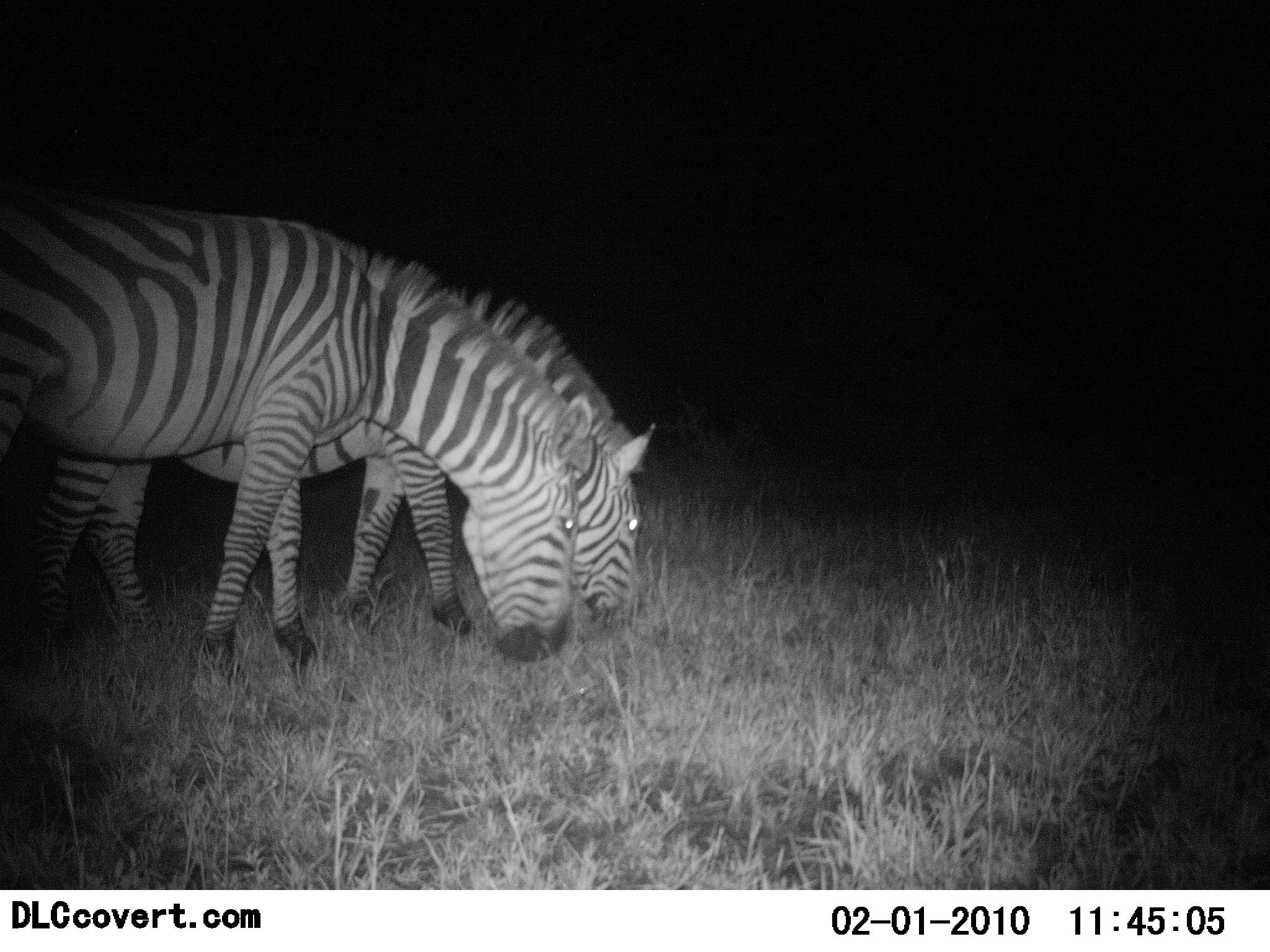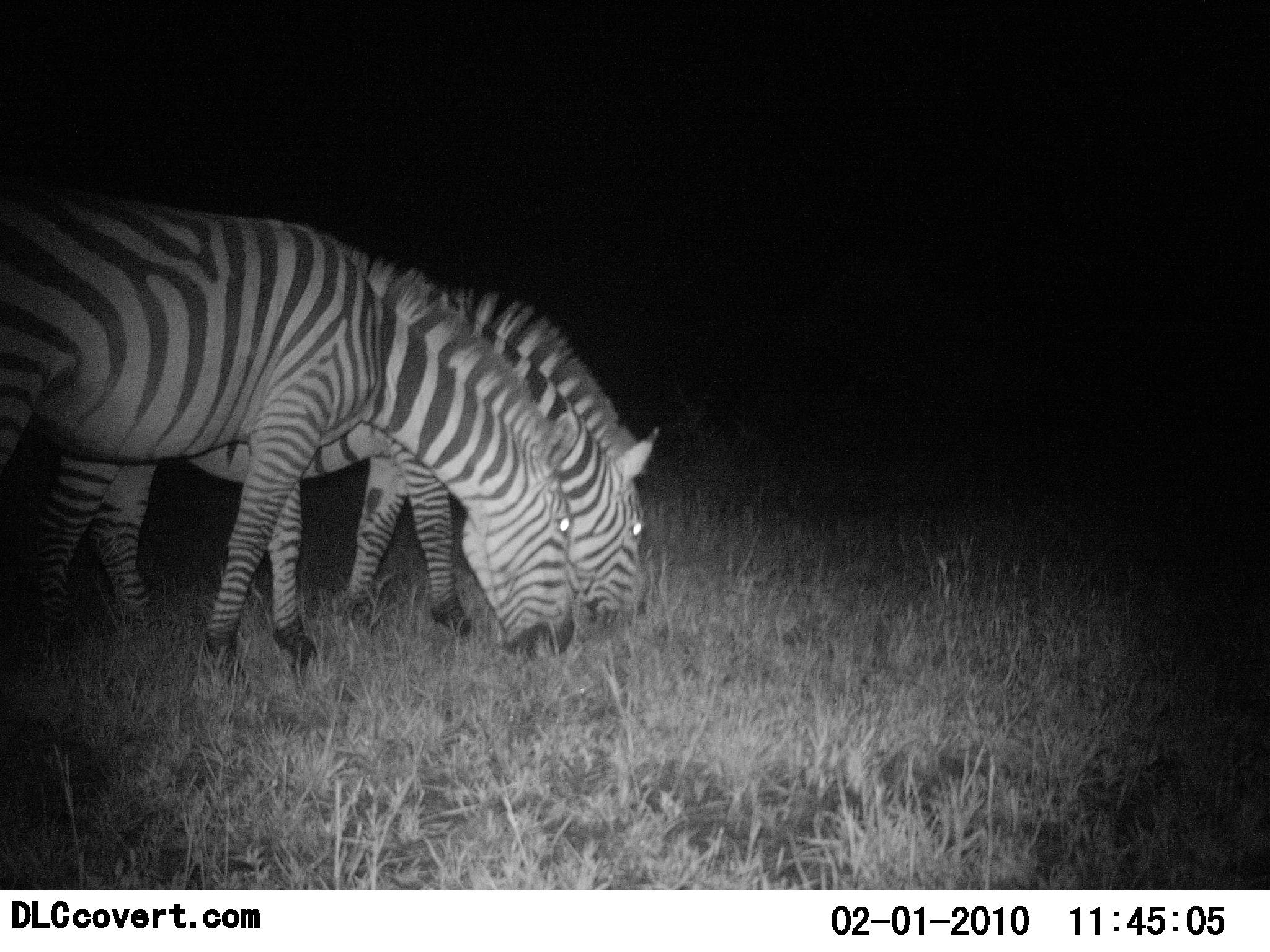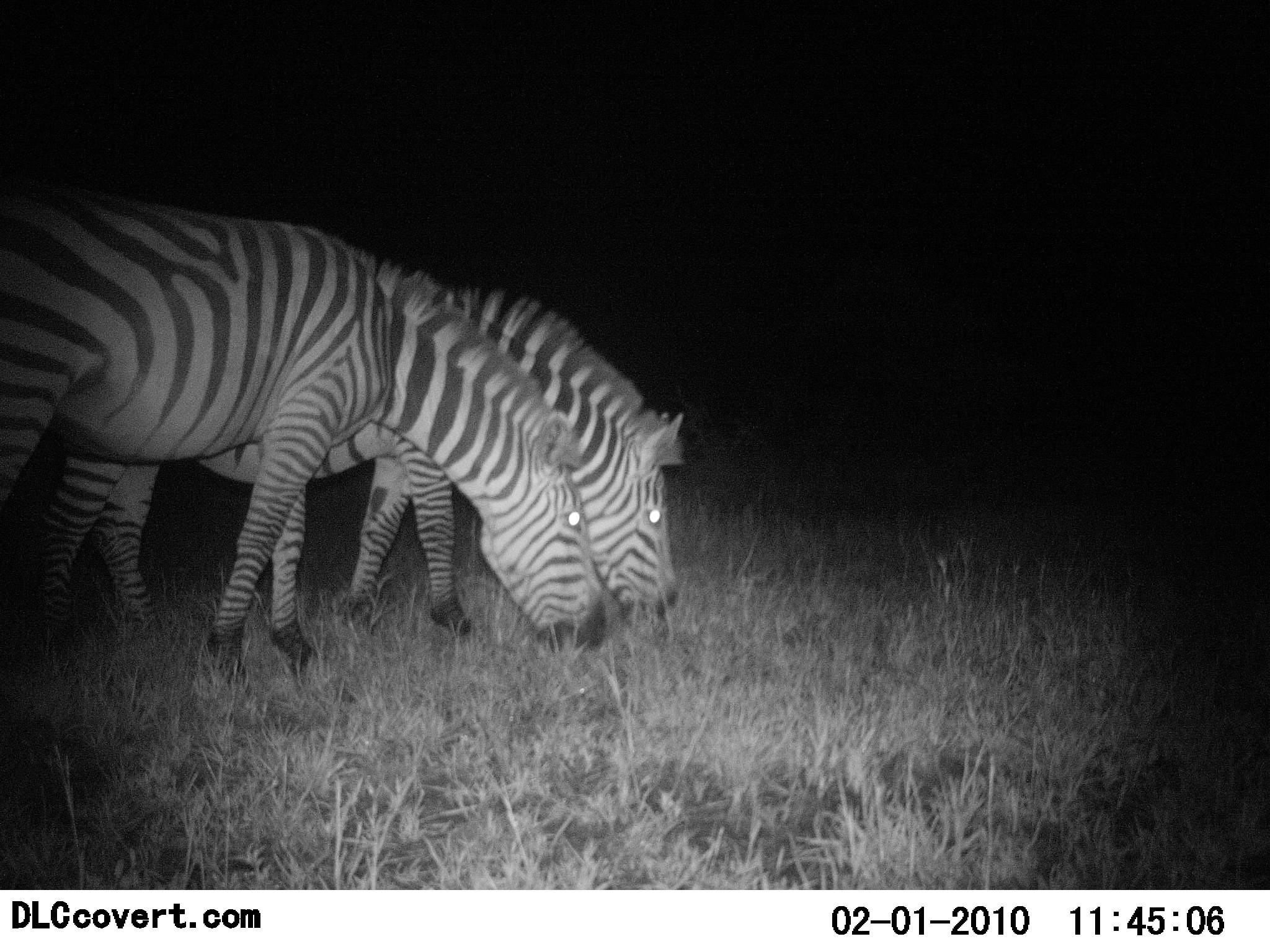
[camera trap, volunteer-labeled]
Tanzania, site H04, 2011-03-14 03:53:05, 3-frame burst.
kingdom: Animalia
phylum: Chordata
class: Mammalia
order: Perissodactyla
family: Equidae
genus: Equus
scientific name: Equus quagga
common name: plains zebra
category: zebra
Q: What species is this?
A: Zebra (plains zebra) (Equus quagga).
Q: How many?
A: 2.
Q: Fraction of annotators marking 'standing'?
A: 8%.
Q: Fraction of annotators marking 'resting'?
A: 0%.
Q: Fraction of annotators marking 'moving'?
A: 0%.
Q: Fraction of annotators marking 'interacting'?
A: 0%.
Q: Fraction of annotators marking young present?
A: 0%.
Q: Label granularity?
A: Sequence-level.